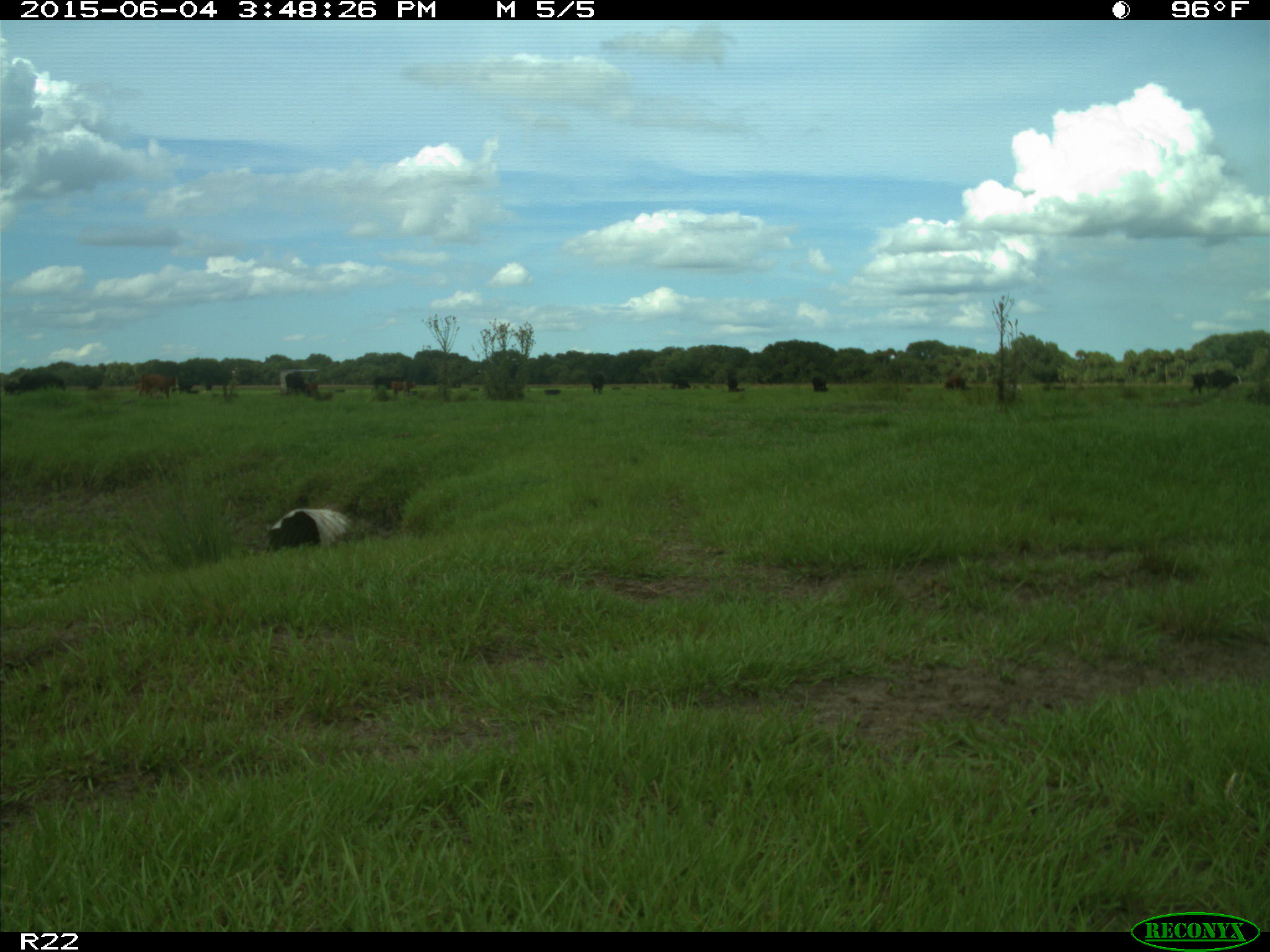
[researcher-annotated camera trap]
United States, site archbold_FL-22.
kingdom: Animalia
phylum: Chordata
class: Mammalia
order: Artiodactyla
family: Bovidae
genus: Bos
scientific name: Bos taurus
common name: domestic cow